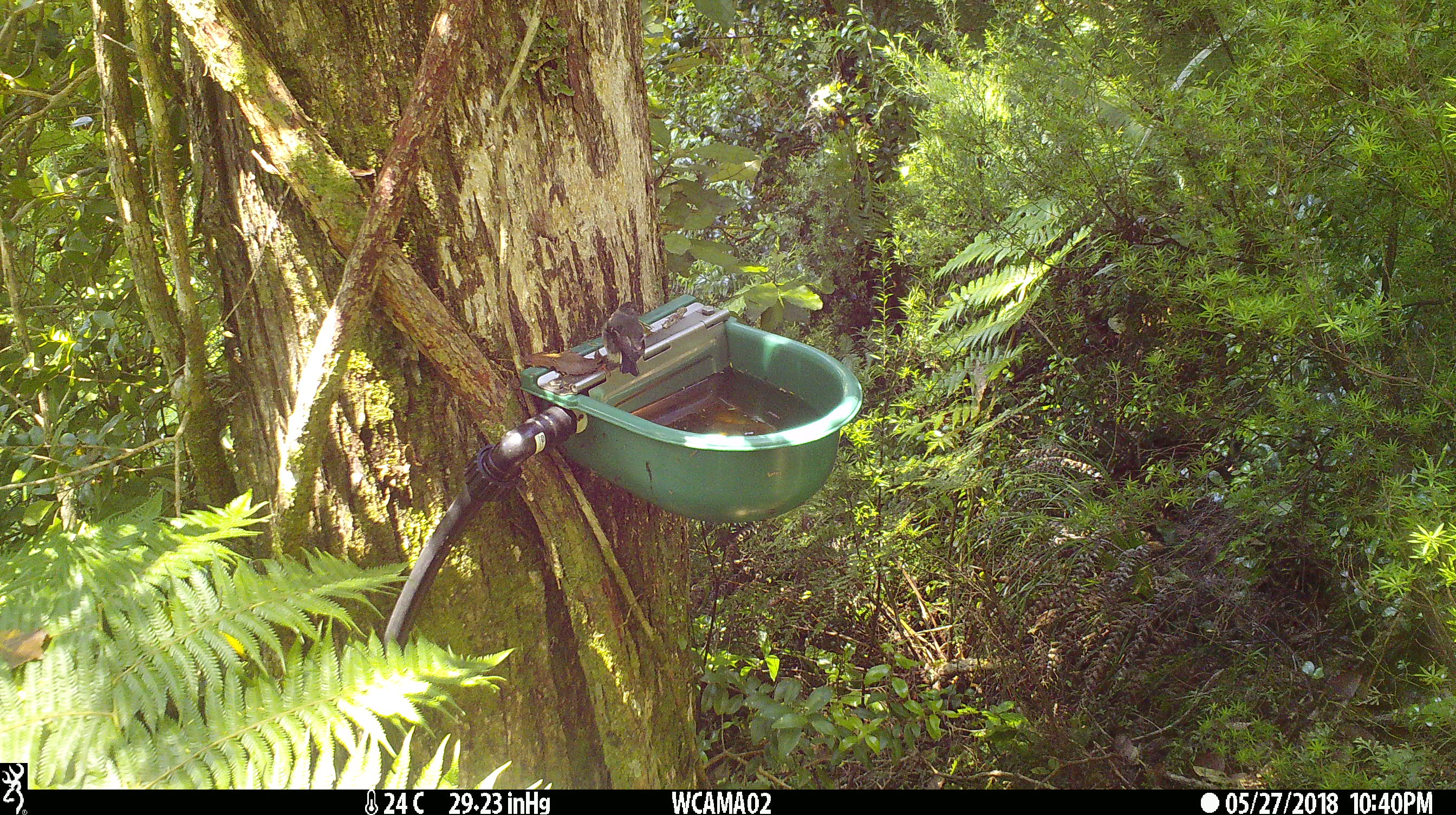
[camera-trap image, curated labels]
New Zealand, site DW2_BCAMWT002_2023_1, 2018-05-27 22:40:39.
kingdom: Animalia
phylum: Chordata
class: Aves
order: Passeriformes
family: Petroicidae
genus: Petroica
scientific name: Petroica macrocephala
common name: tomtit